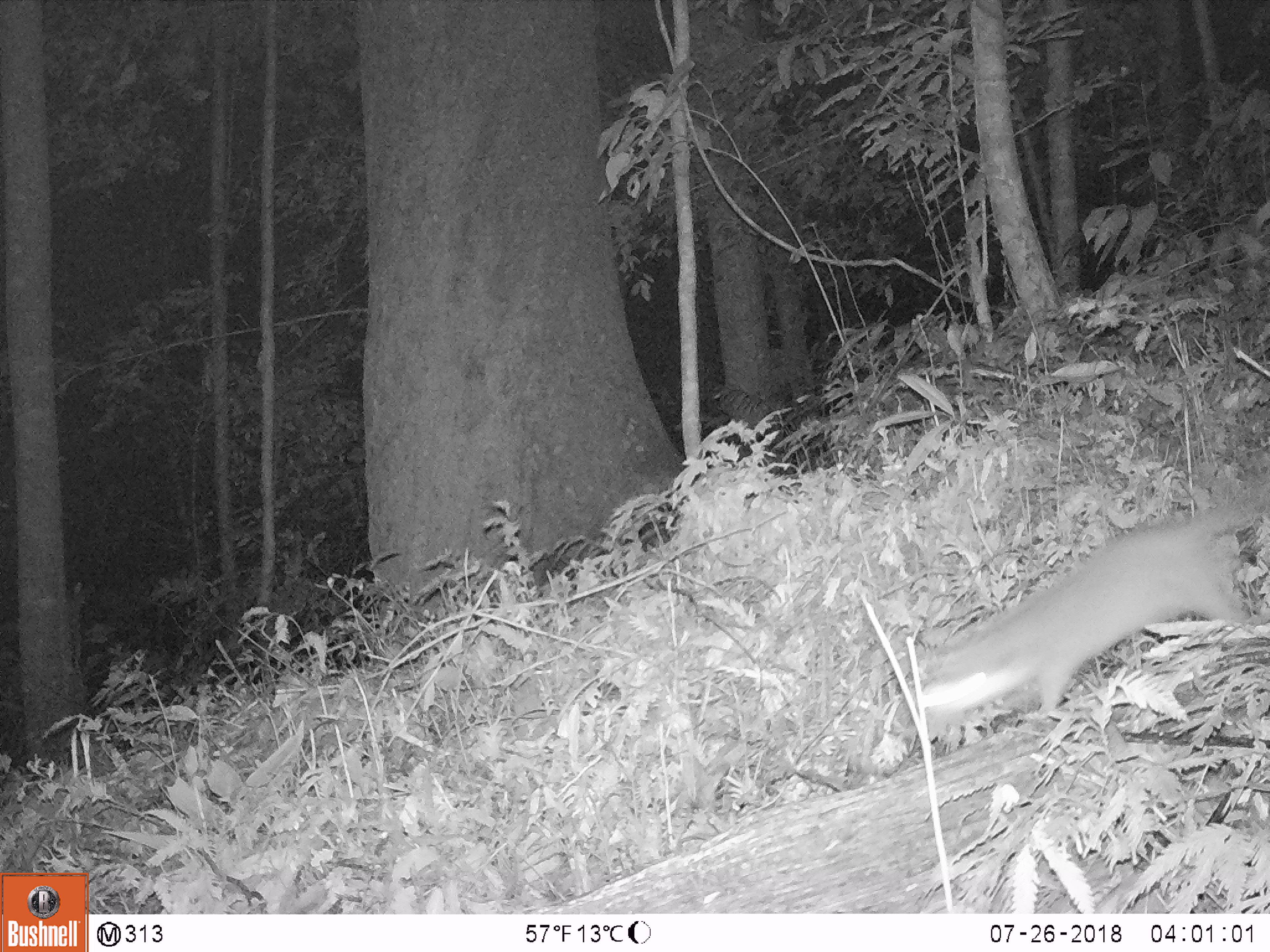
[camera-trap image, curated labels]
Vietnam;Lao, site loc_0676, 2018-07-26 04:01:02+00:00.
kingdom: Animalia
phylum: Chordata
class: Mammalia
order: Carnivora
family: Mustelidae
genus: Melogale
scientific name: Melogale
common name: ferret badger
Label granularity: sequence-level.